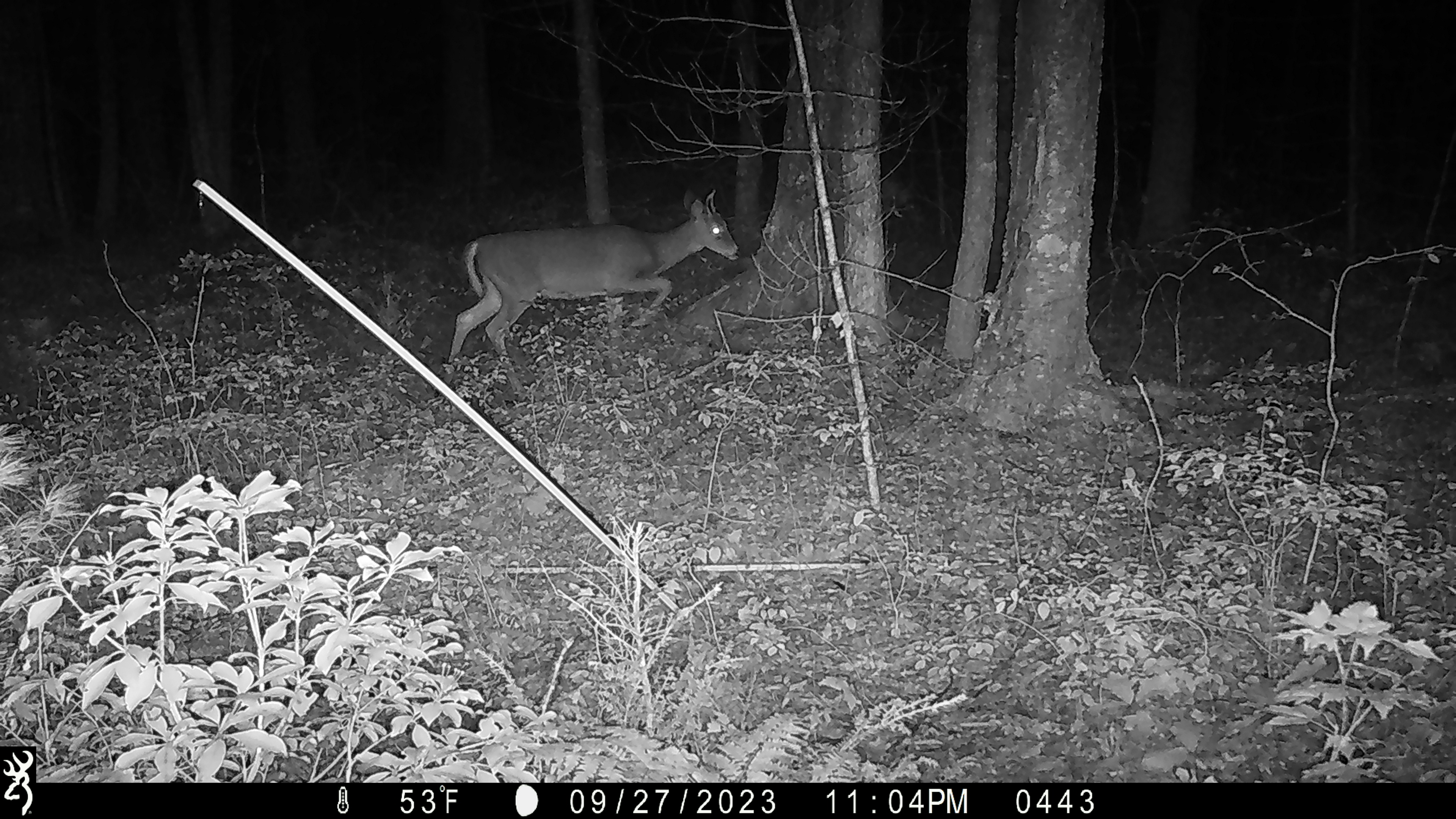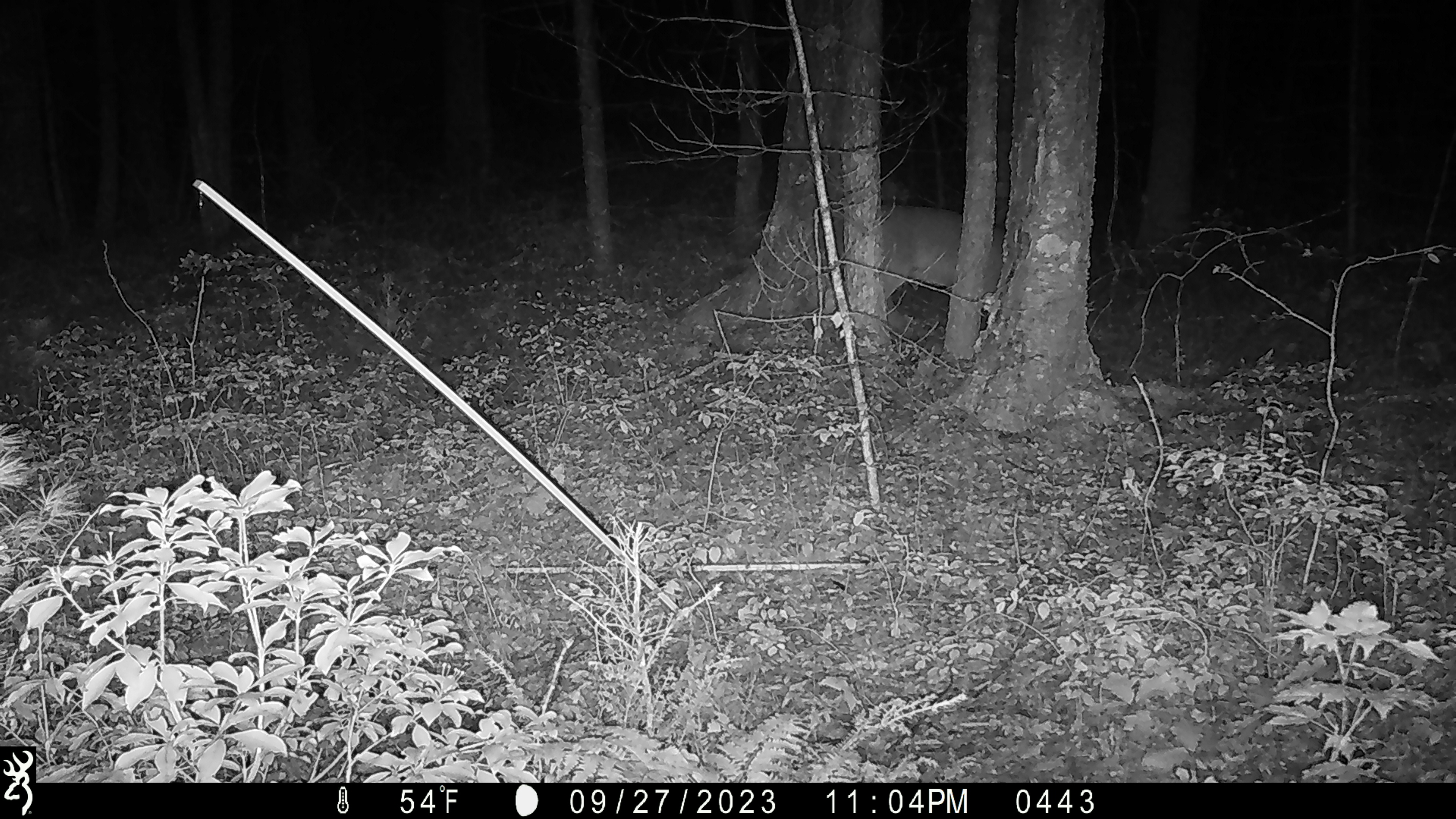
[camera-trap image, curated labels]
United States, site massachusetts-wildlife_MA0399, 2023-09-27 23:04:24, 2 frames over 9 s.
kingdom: Animalia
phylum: Chordata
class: Mammalia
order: Artiodactyla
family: Cervidae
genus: Odocoileus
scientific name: Odocoileus virginianus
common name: white-tailed deer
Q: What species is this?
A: White-tailed deer (Odocoileus virginianus).